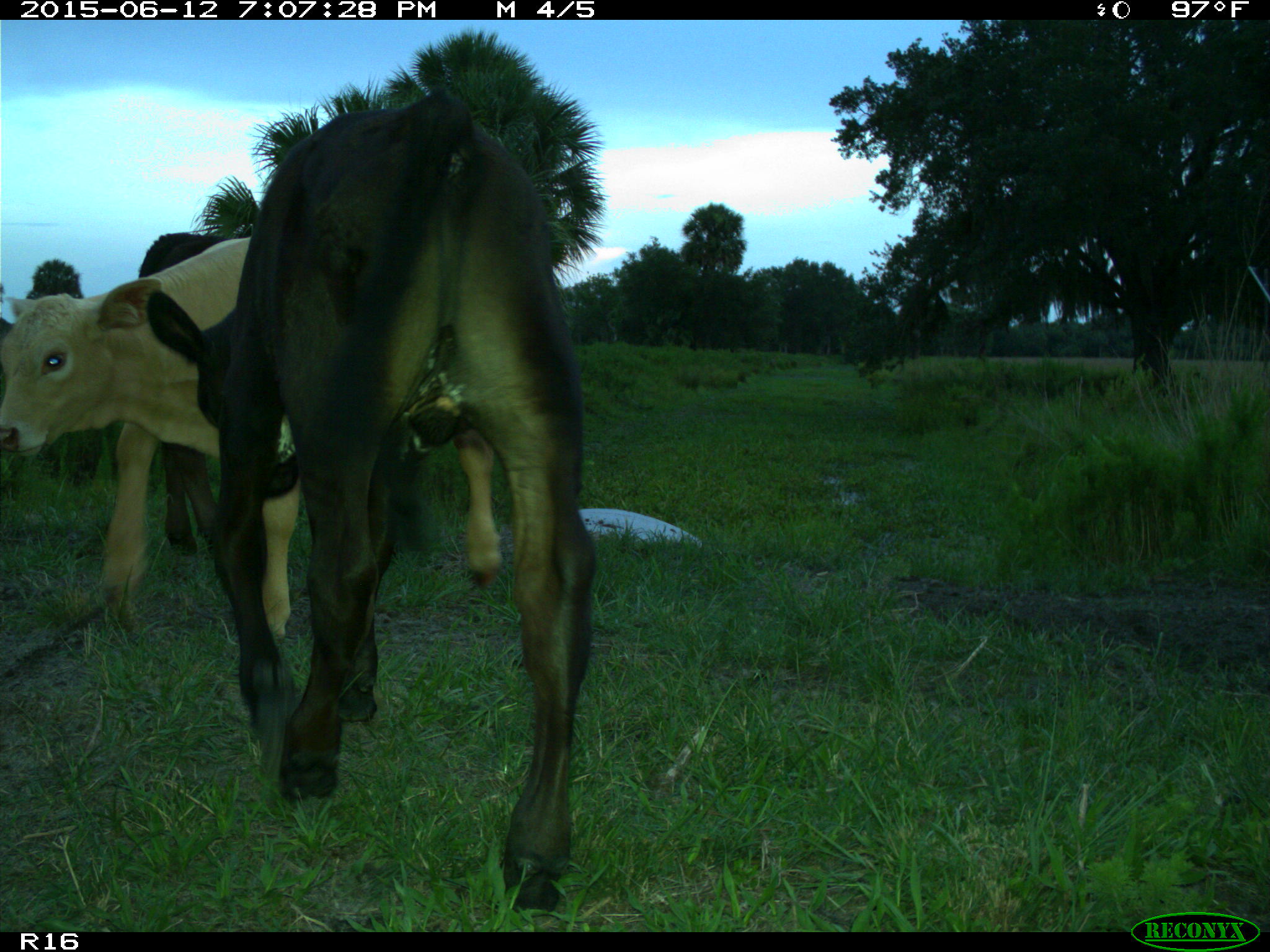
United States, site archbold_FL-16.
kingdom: Animalia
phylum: Chordata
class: Mammalia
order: Artiodactyla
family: Bovidae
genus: Bos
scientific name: Bos taurus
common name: domestic cow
Bos taurus (domestic cow).